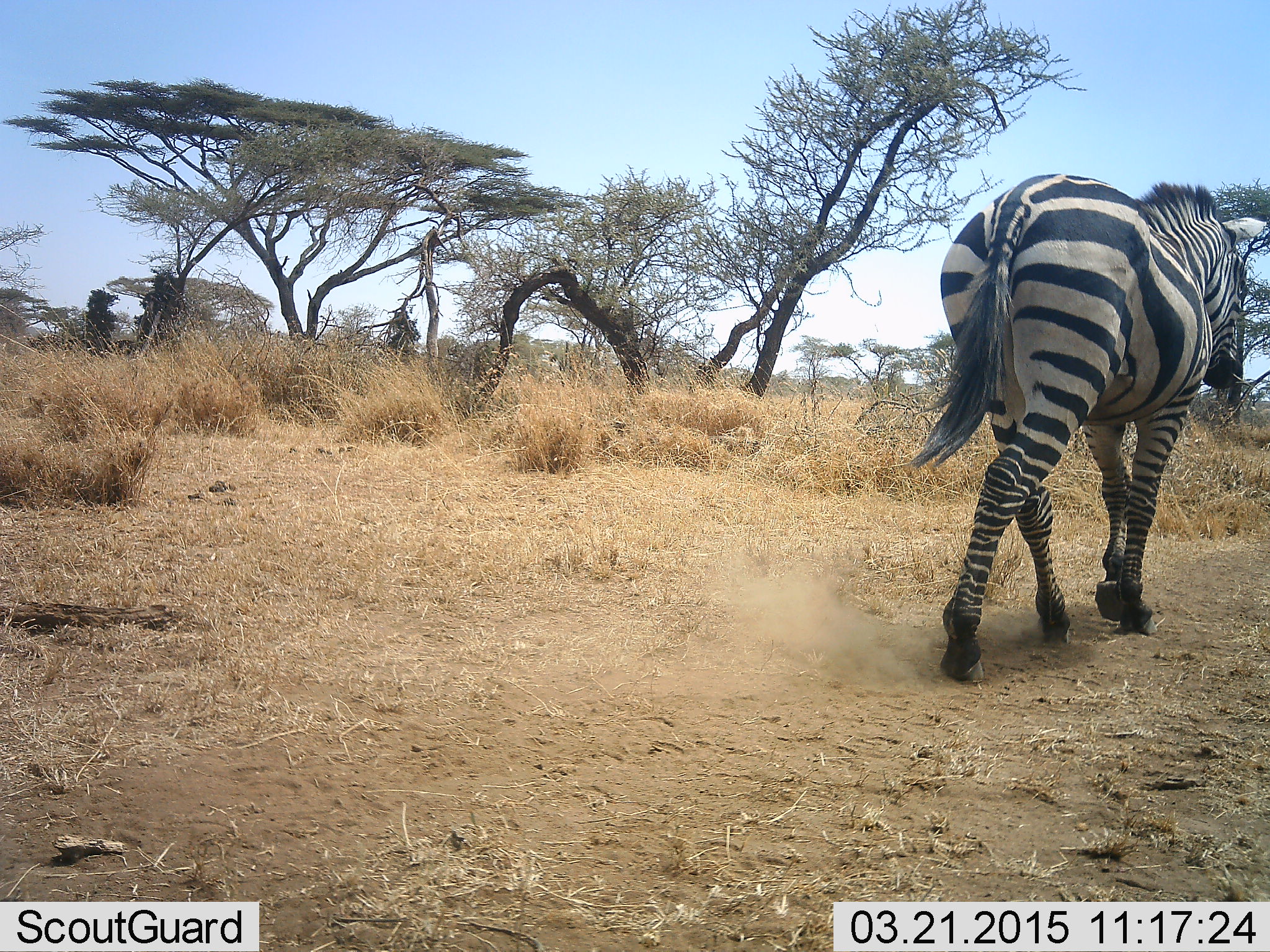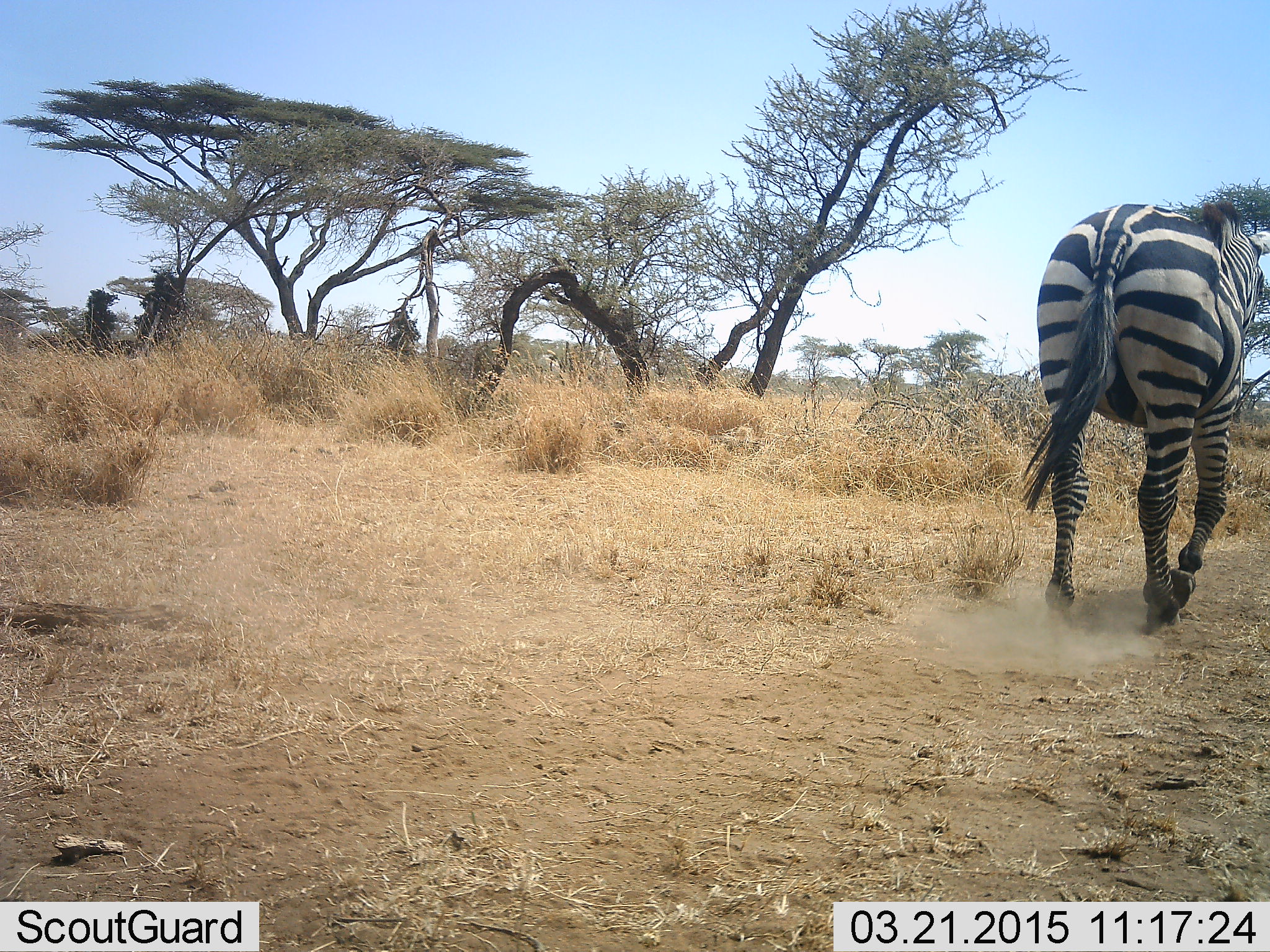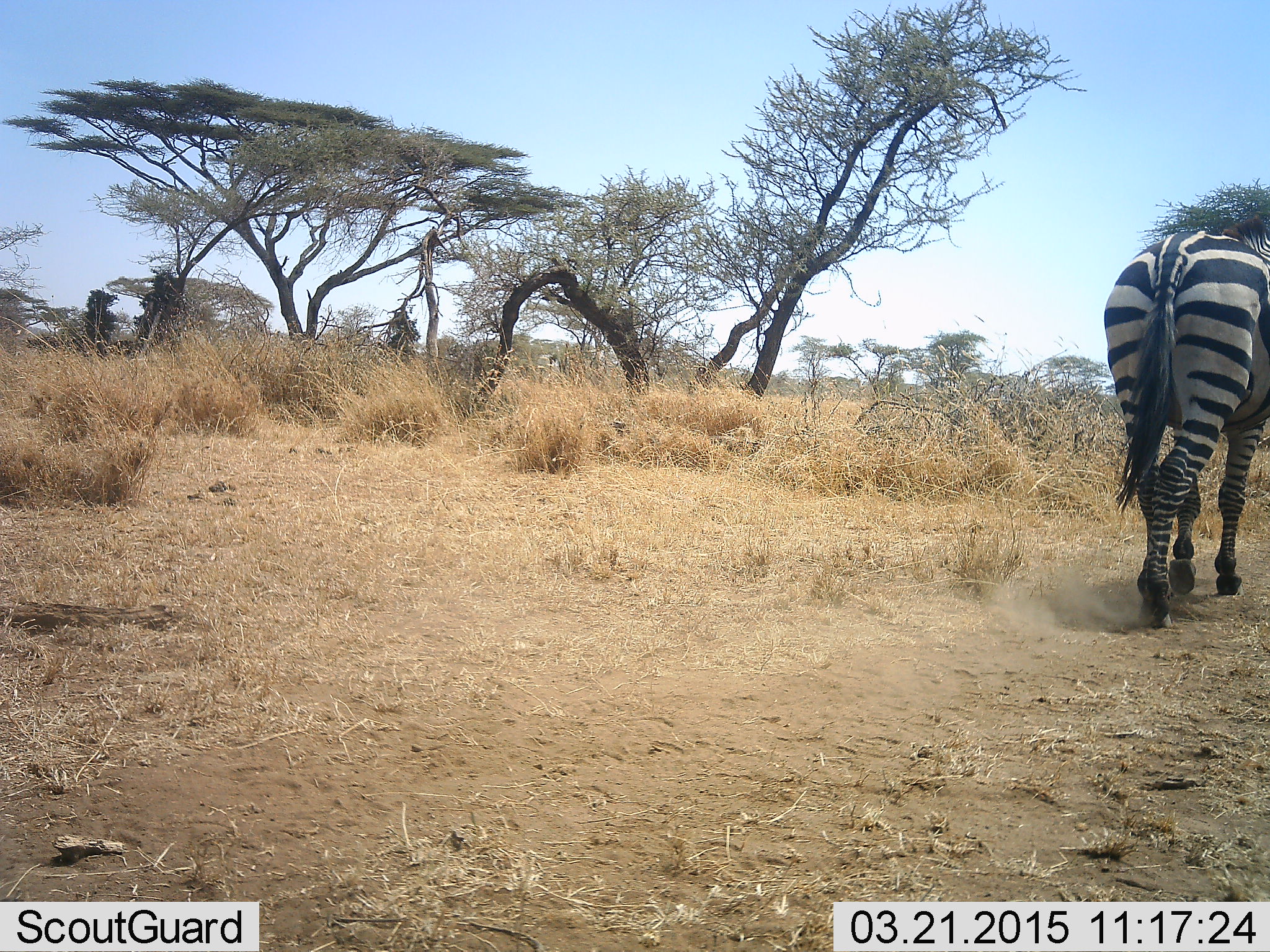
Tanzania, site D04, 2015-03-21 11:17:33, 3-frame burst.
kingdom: Animalia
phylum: Chordata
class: Mammalia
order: Perissodactyla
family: Equidae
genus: Equus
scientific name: Equus quagga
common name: plains zebra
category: zebra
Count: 1.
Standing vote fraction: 0%.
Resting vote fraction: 0%.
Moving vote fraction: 100%.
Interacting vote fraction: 0%.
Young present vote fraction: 0%.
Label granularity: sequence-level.